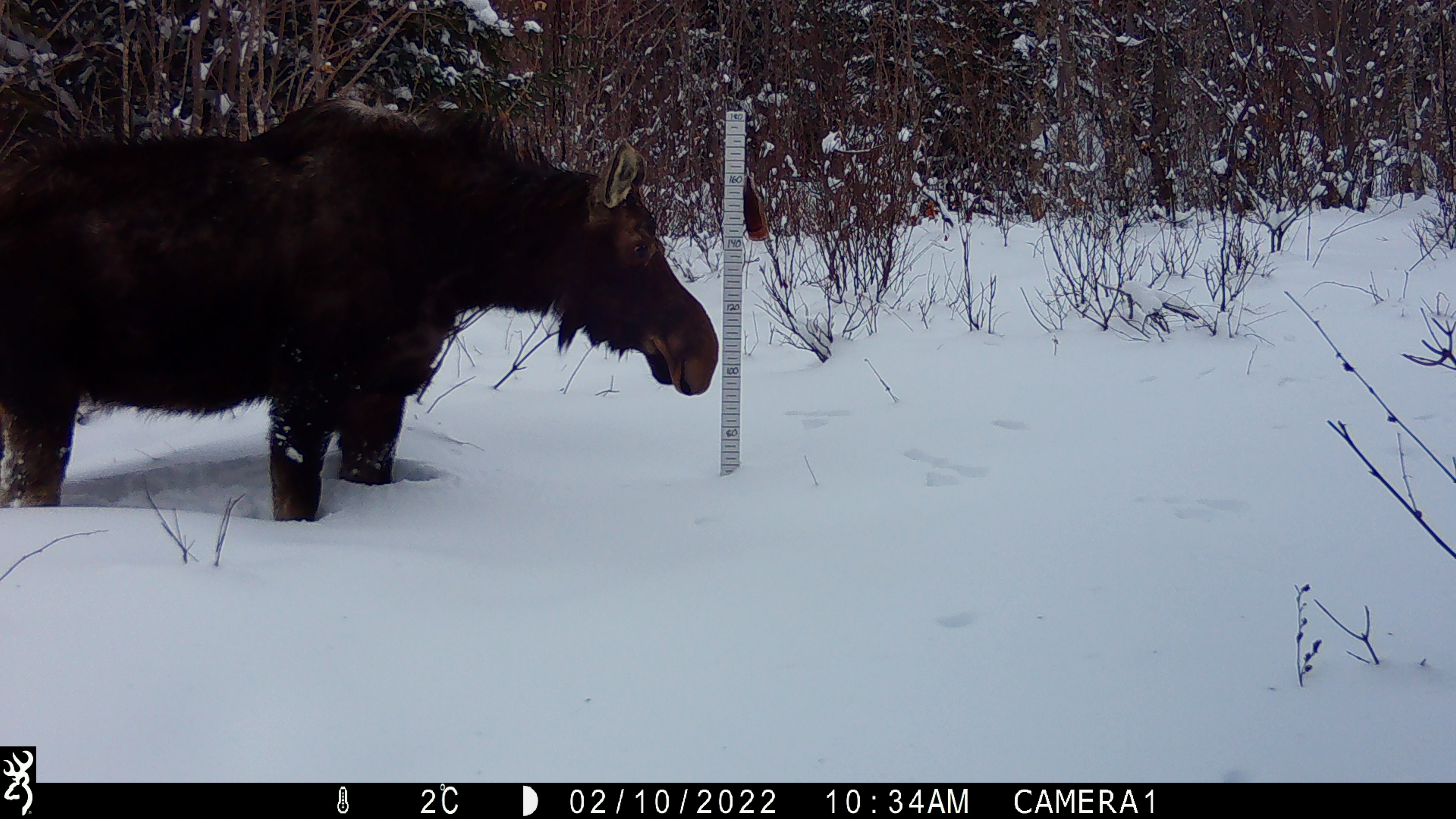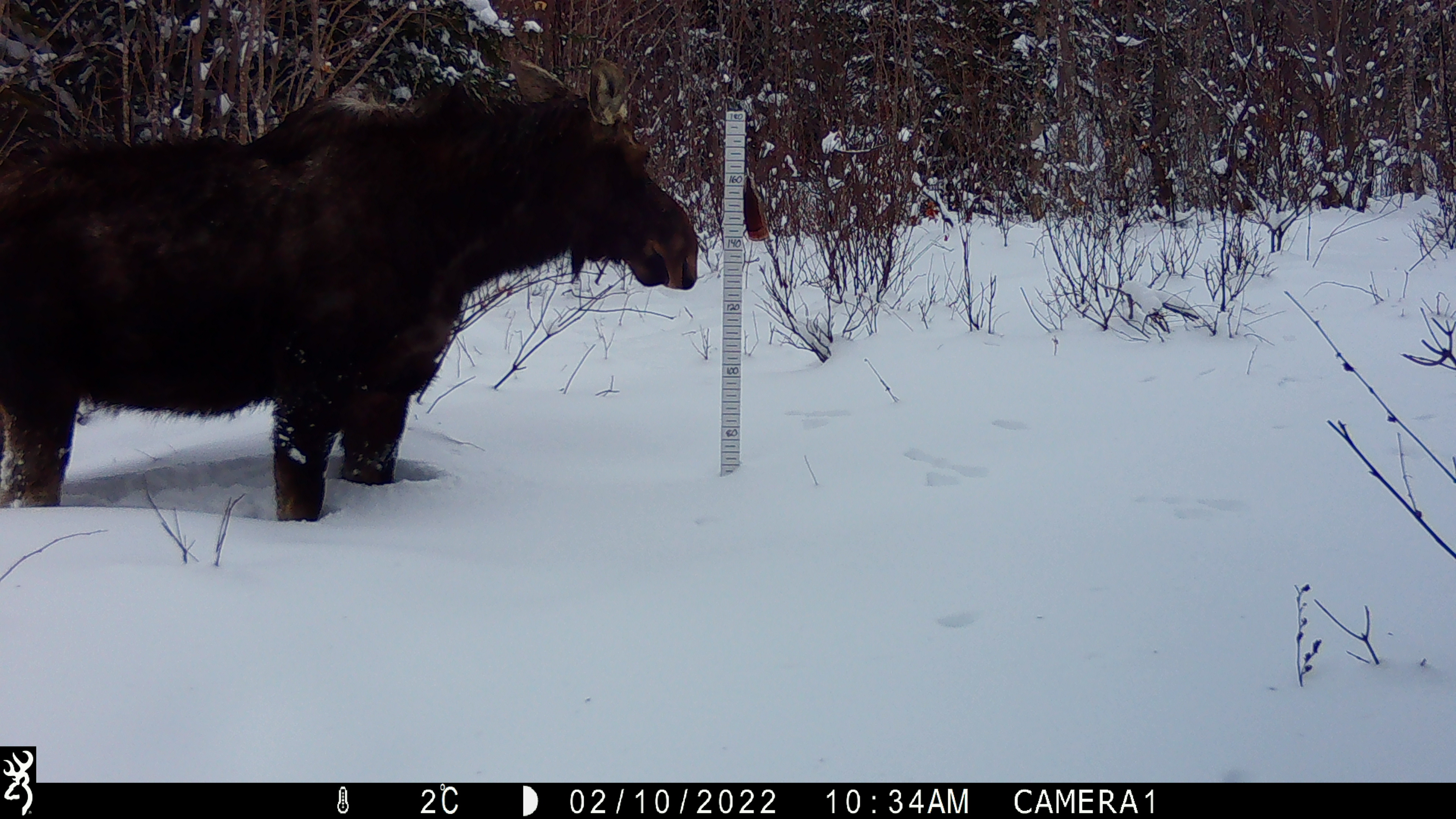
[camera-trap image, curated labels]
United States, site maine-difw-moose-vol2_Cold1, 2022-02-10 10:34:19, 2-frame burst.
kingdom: Animalia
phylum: Chordata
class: Mammalia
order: Artiodactyla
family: Cervidae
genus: Alces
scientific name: Alces alces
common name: moose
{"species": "moose (Alces alces)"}